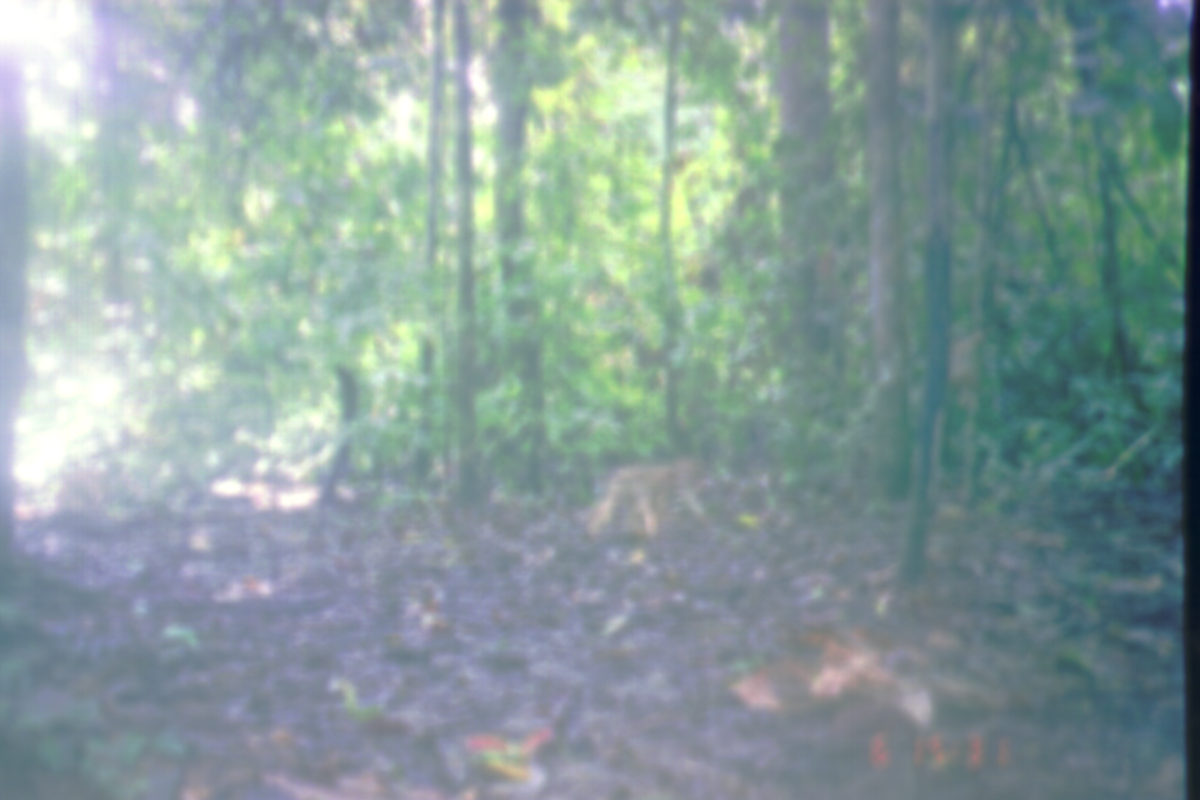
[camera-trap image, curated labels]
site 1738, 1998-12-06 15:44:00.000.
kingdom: Animalia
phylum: Chordata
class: Mammalia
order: Primates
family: Cercopithecidae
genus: Macaca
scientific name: Macaca nemestrina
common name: southern pig-tailed macaque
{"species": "Macaca nemestrina (southern pig-tailed macaque)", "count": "1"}